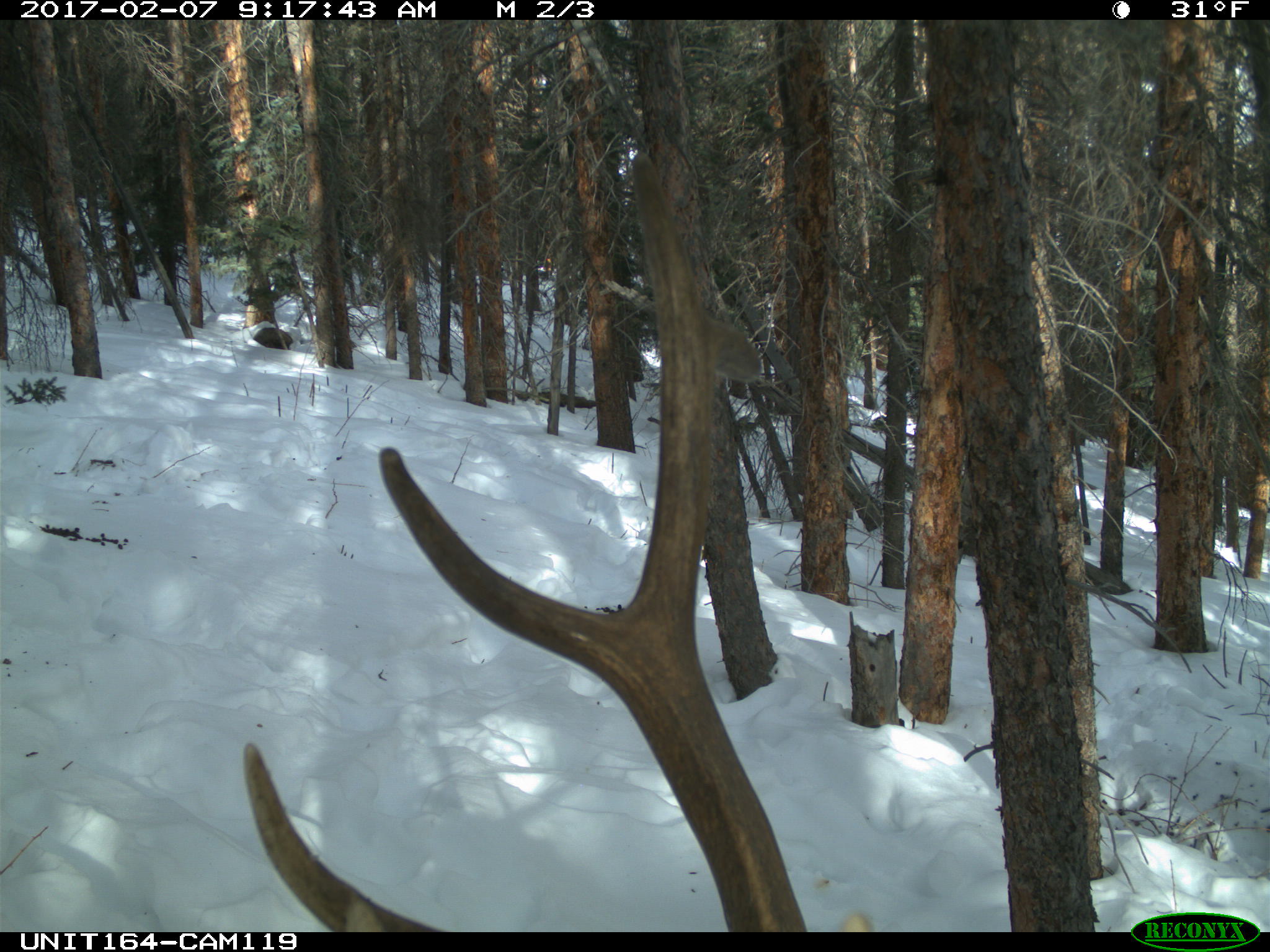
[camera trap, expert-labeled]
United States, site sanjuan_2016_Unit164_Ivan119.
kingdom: Animalia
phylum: Chordata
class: Mammalia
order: Artiodactyla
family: Cervidae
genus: Cervus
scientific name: Cervus elaphus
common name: red deer